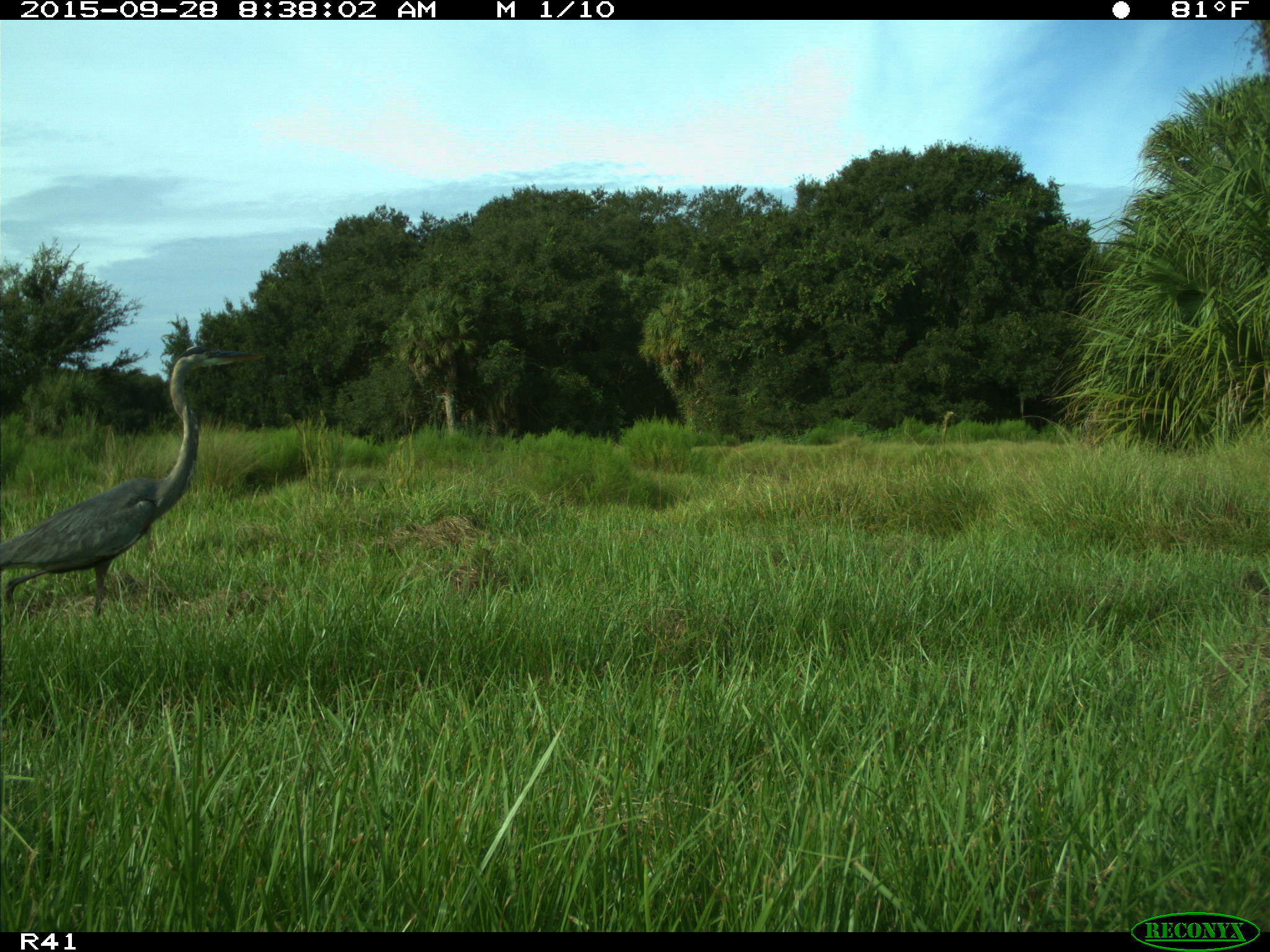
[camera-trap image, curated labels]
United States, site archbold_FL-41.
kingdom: Animalia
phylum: Chordata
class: Aves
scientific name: Aves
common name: birds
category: unidentified bird